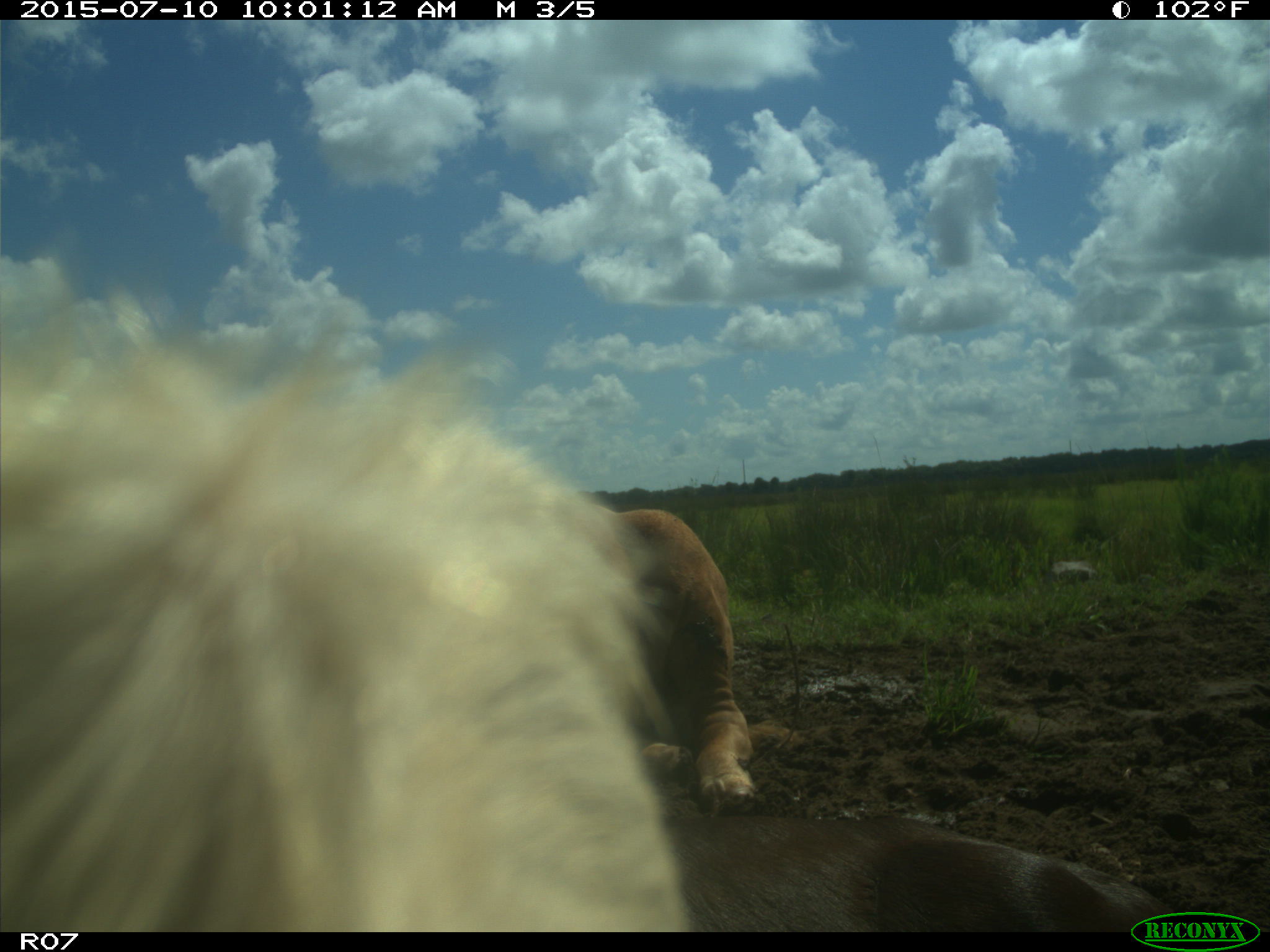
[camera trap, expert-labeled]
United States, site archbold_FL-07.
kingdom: Animalia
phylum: Chordata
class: Mammalia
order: Artiodactyla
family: Bovidae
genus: Bos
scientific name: Bos taurus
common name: domestic cow